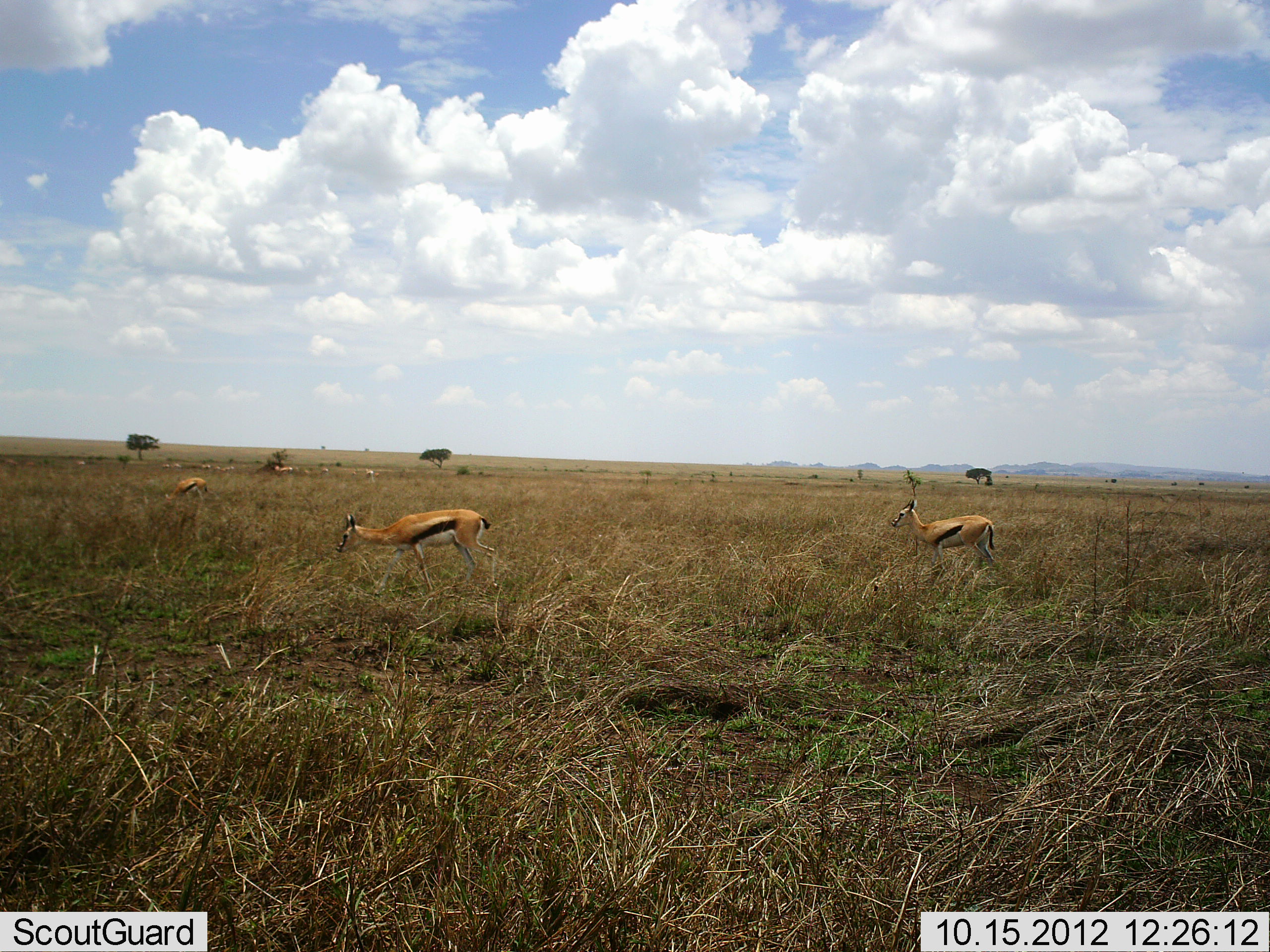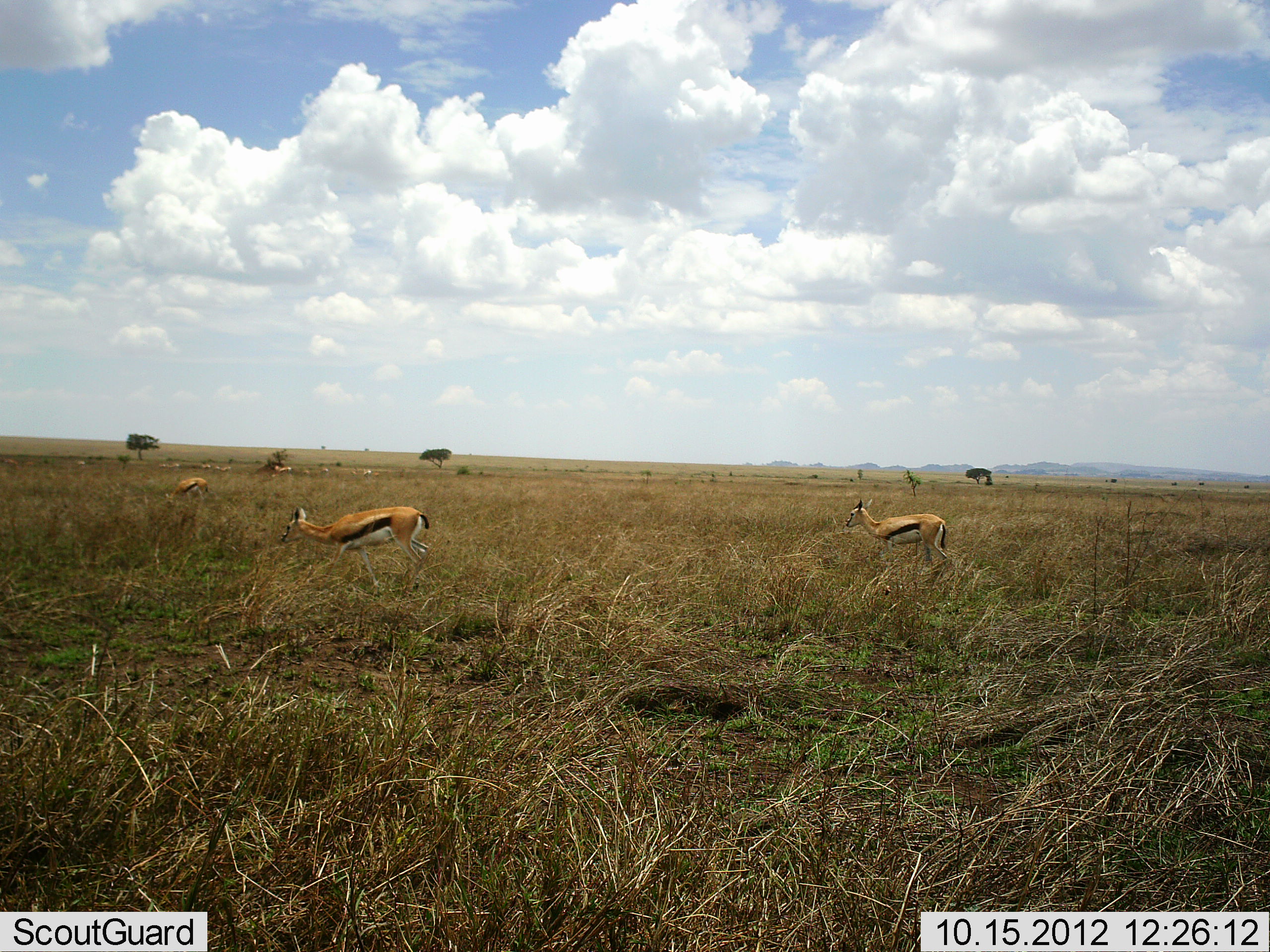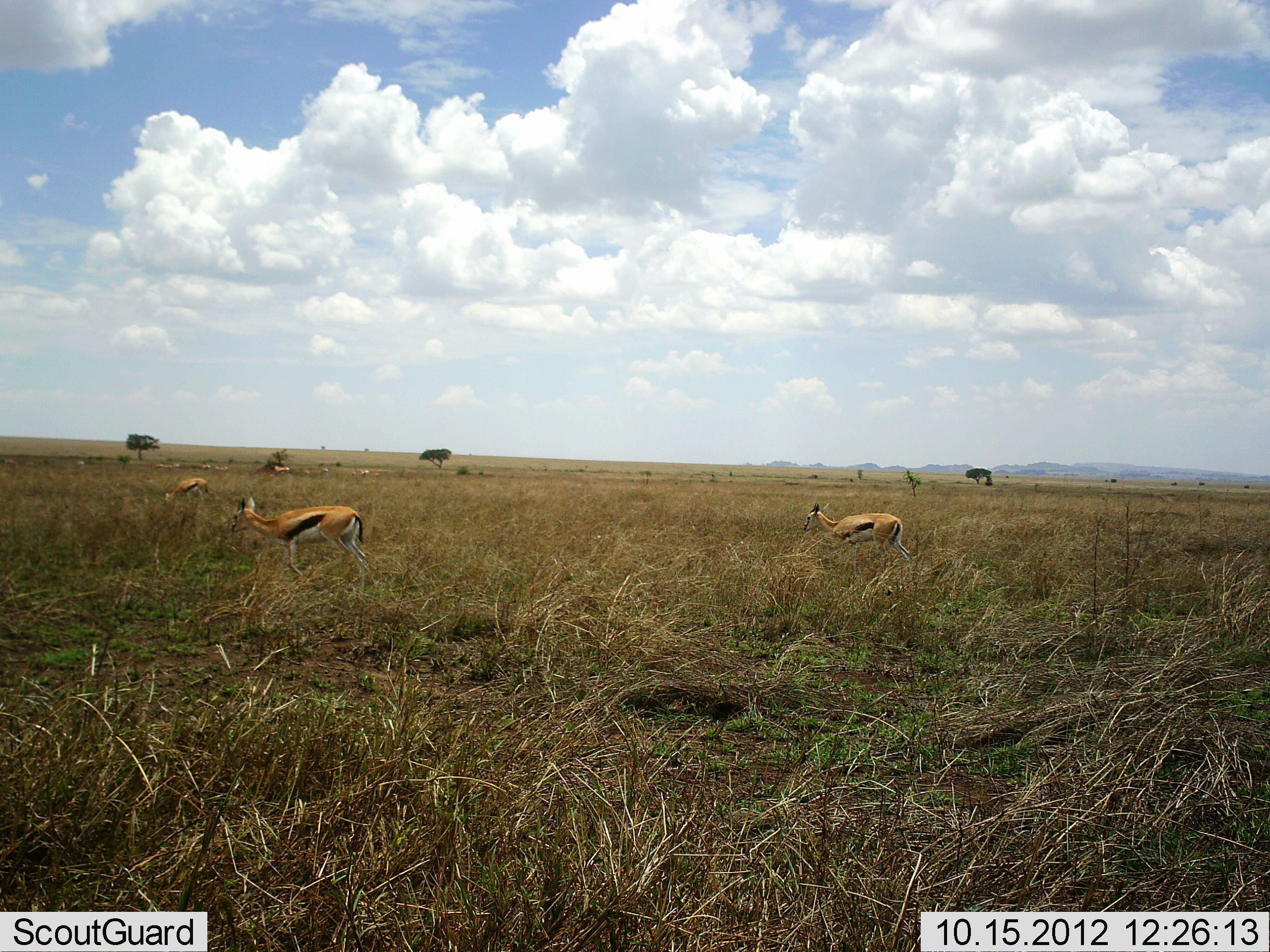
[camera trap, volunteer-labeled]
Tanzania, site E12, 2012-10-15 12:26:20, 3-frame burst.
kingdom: Animalia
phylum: Chordata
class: Mammalia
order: Artiodactyla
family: Bovidae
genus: Eudorcas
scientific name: Eudorcas thomsonii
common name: thomson's gazelle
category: gazellethomsons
Gazellethomsons (thomson's gazelle) (Eudorcas thomsonii), count 3. Behavior (volunteer vote fractions): standing 10%, resting 0%, moving 90%, interacting 0%. Young present (vote fraction): 0%. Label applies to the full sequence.